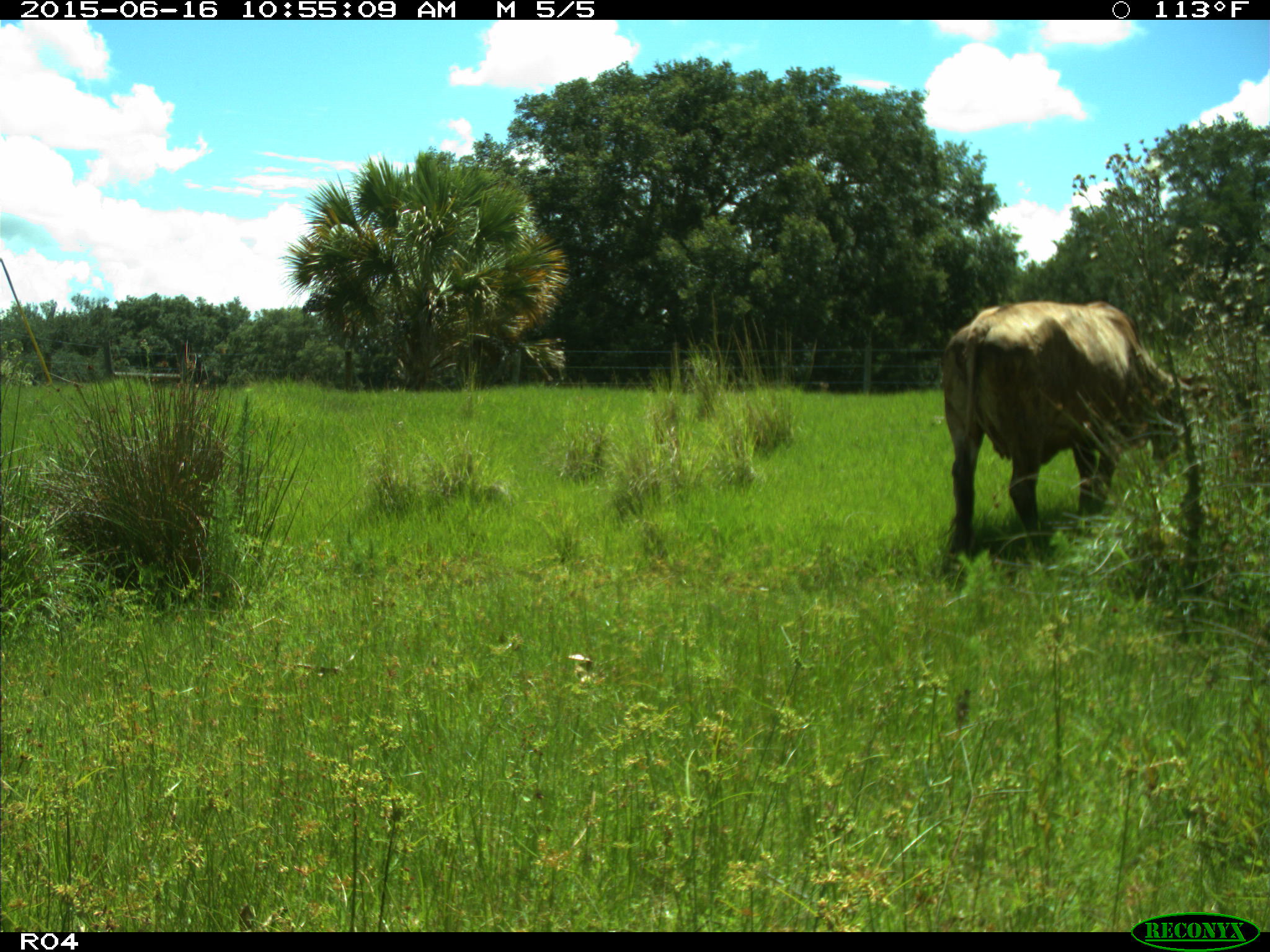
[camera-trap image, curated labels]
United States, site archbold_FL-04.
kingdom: Animalia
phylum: Chordata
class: Mammalia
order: Artiodactyla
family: Bovidae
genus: Bos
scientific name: Bos taurus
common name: domestic cow